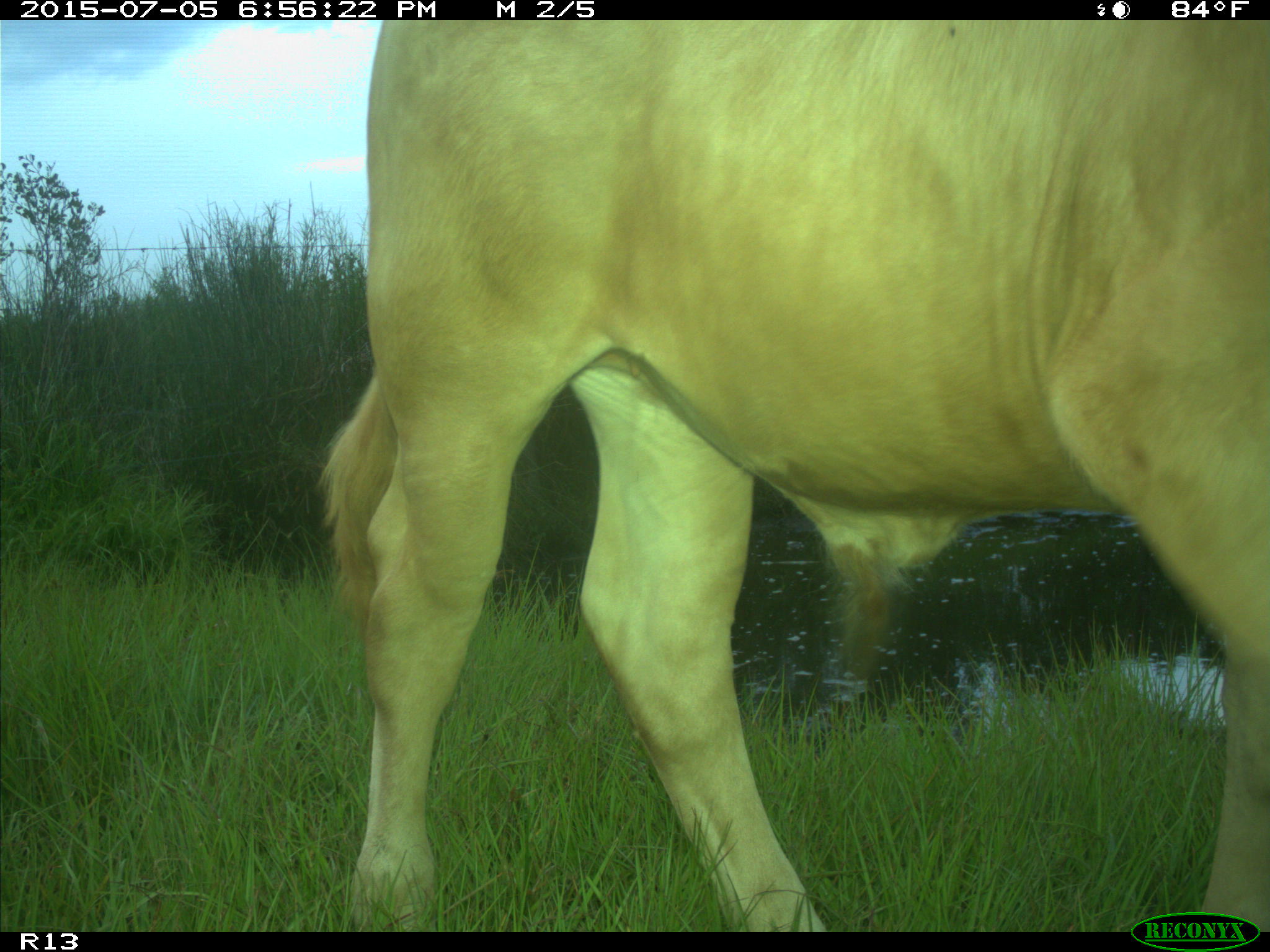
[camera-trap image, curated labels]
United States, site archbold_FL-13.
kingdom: Animalia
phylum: Chordata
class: Mammalia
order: Artiodactyla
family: Bovidae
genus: Bos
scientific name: Bos taurus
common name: domestic cow